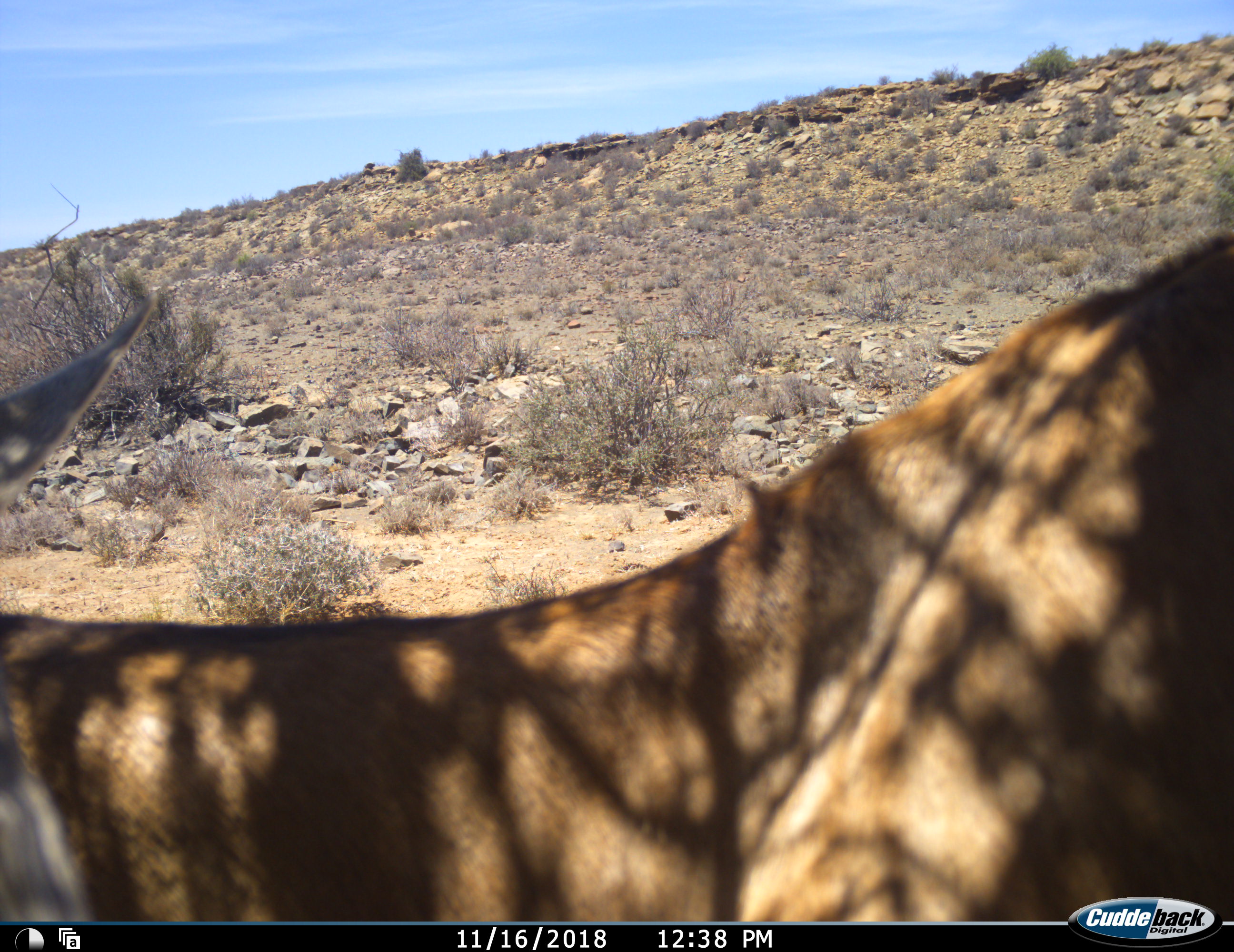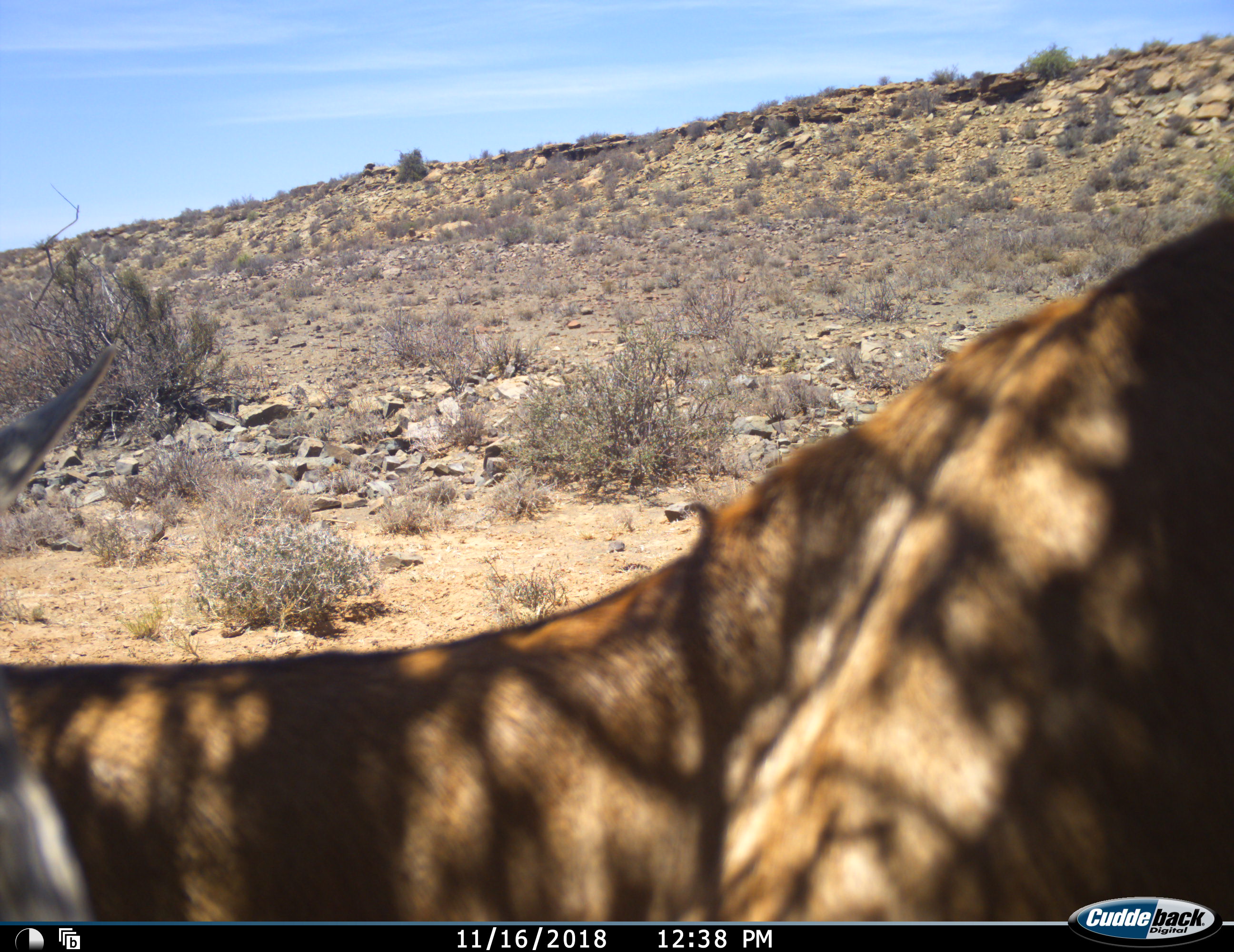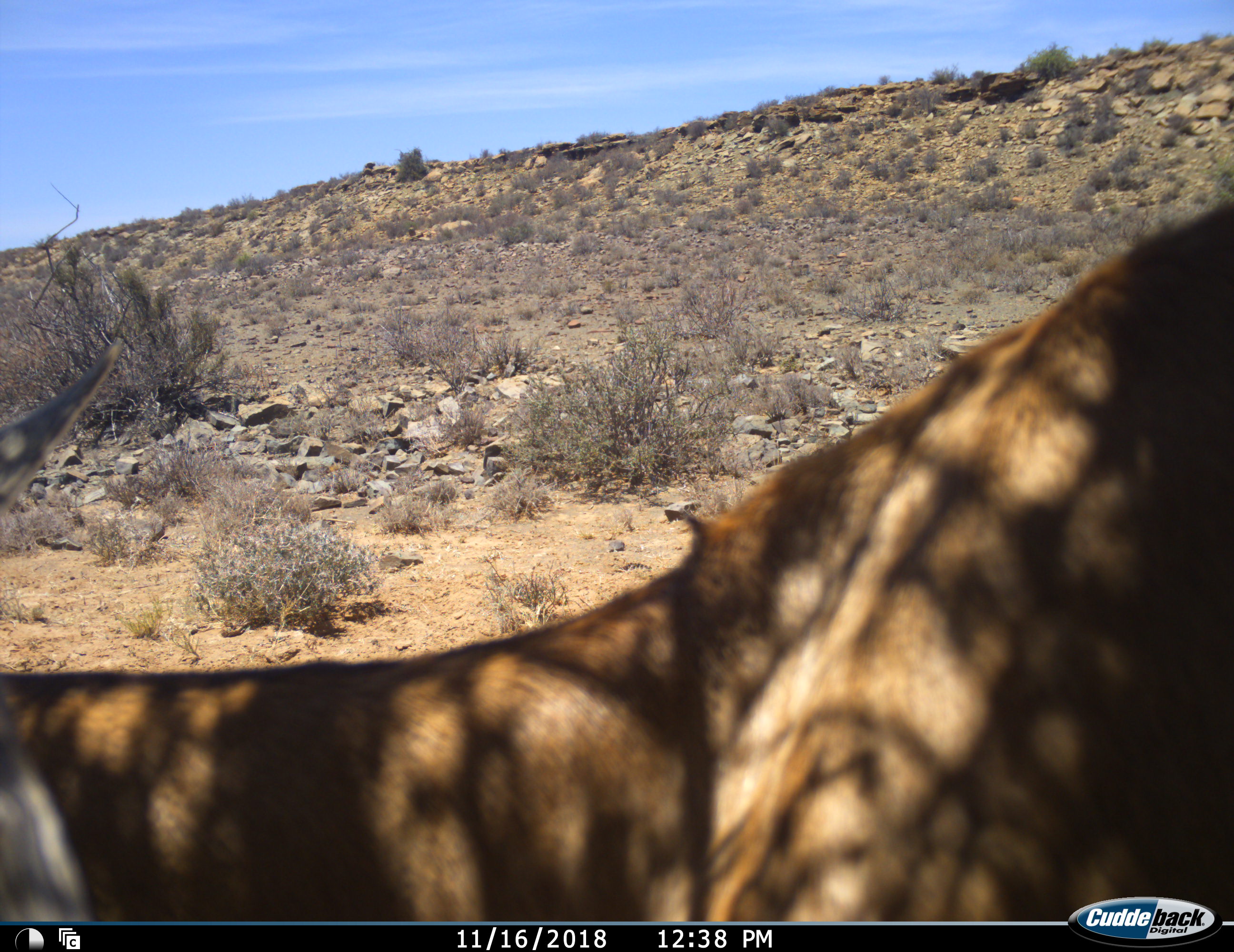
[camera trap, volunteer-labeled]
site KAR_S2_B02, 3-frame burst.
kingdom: Animalia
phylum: Chordata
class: Mammalia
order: Artiodactyla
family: Bovidae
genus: Antidorcas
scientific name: Antidorcas marsupialis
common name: springbok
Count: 1.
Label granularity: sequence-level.